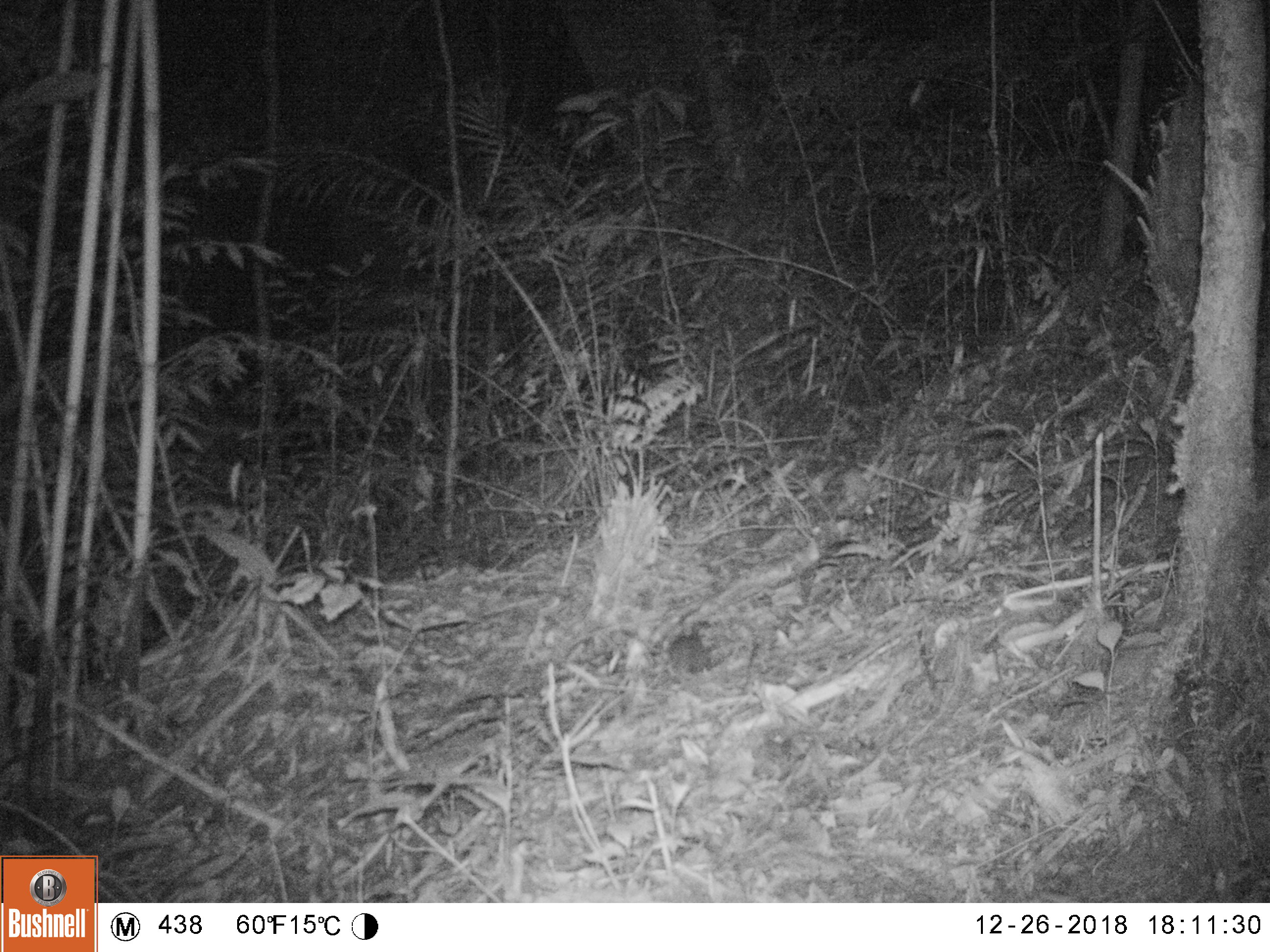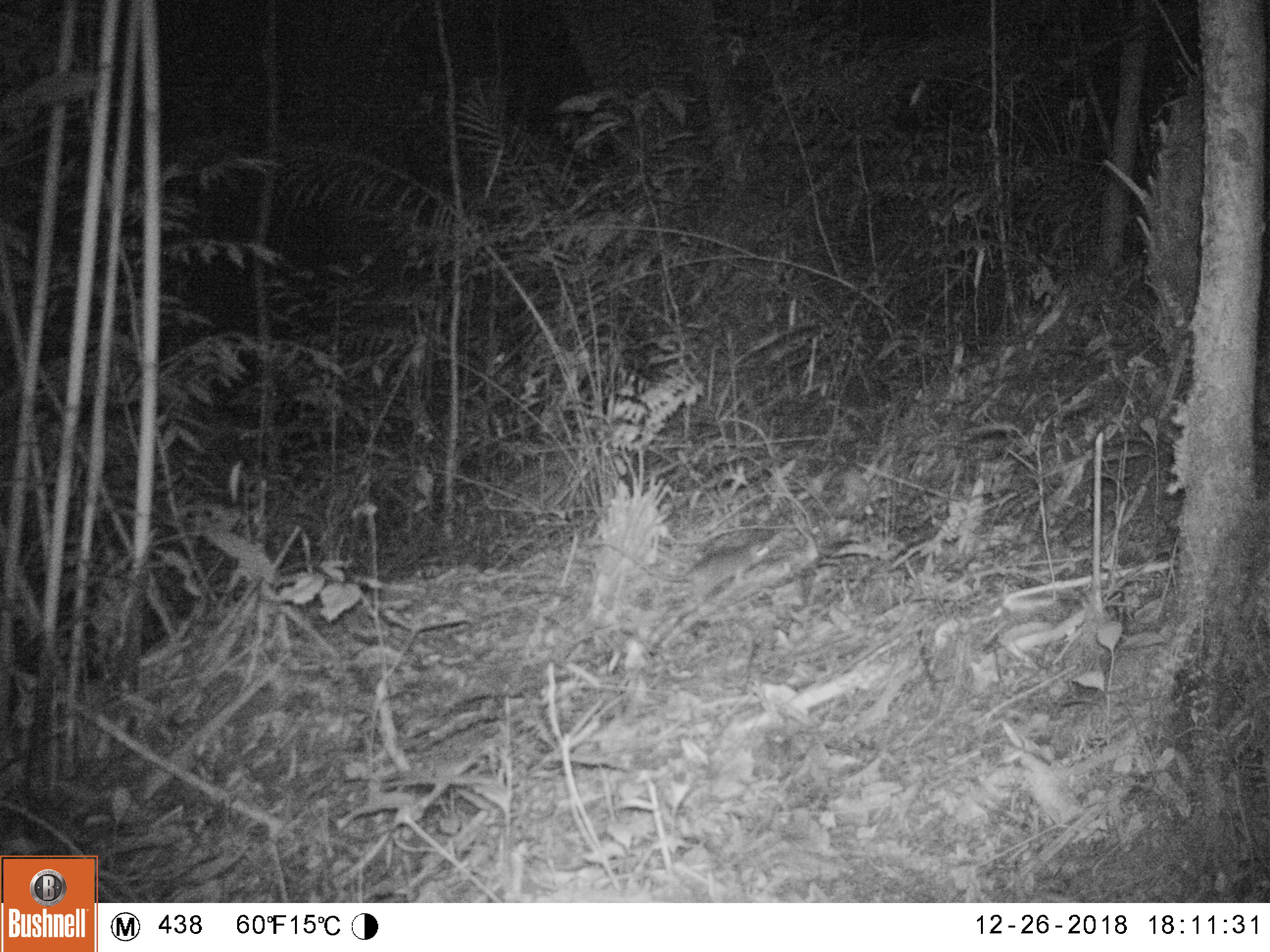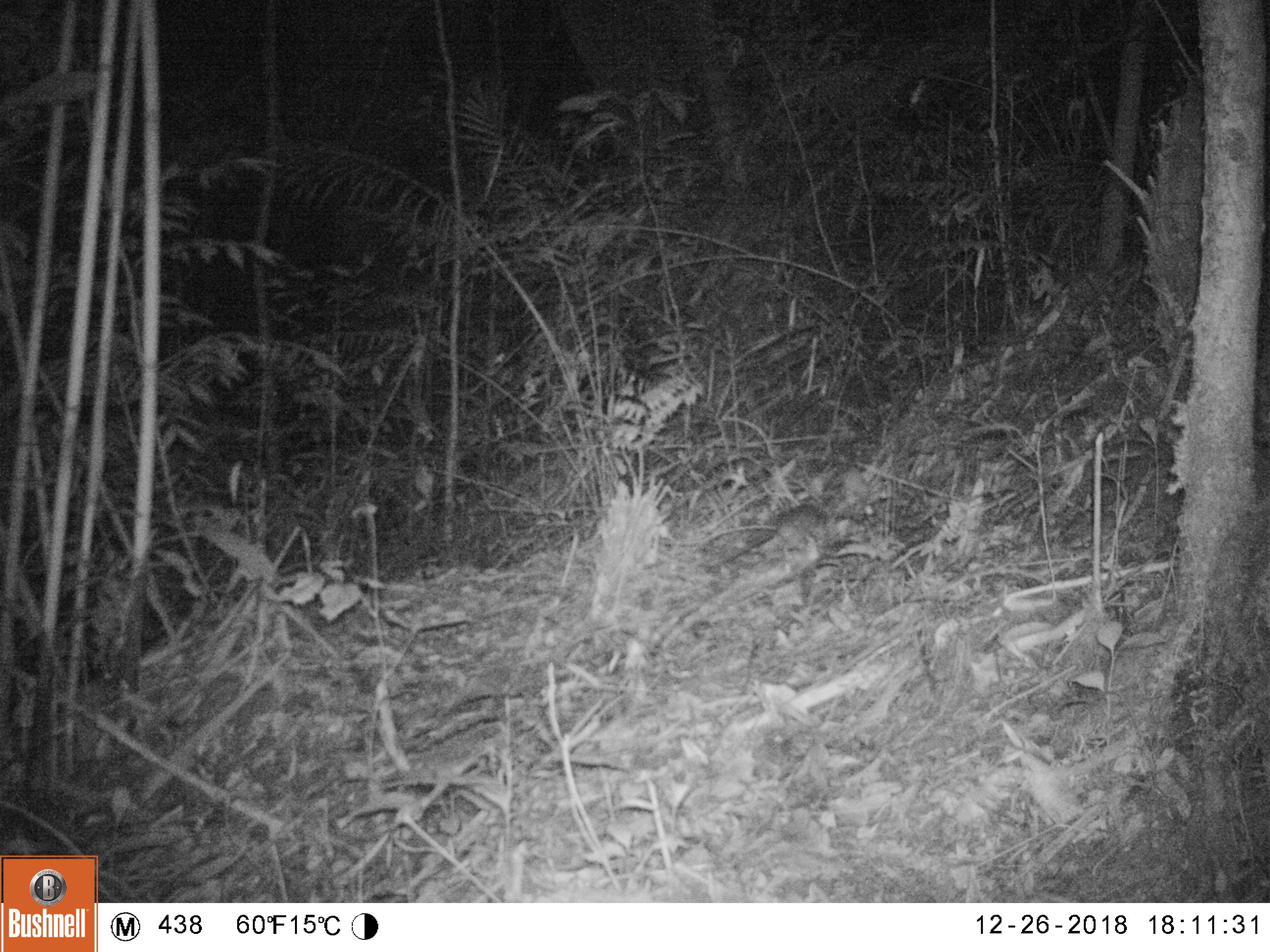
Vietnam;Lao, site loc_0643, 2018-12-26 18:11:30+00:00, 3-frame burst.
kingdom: Animalia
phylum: Chordata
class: Mammalia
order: Rodentia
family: Muridae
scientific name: Muridae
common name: old-world mice and rats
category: unidentified murid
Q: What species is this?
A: Unidentified murid (old-world mice and rats) (Muridae).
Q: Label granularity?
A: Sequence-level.